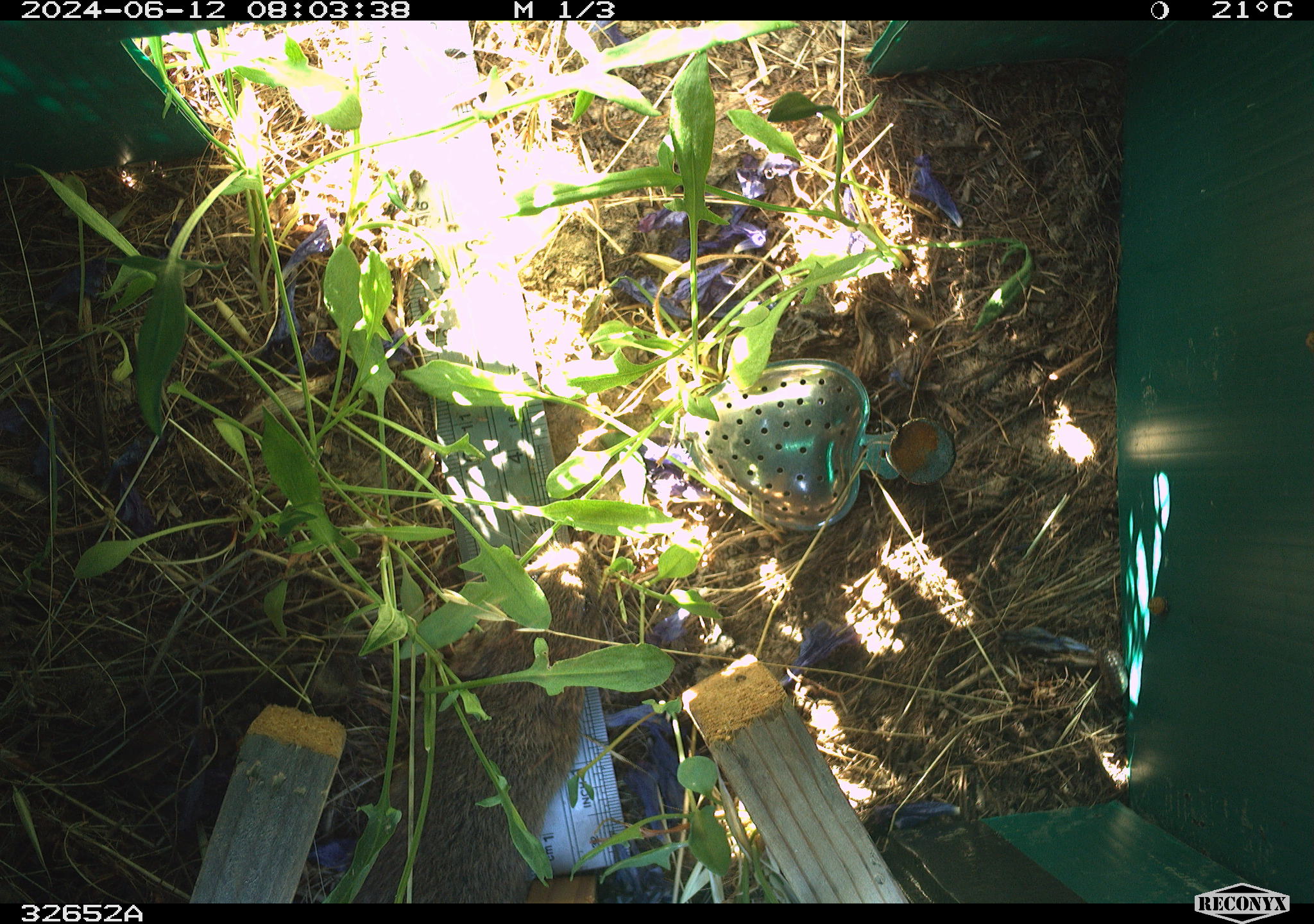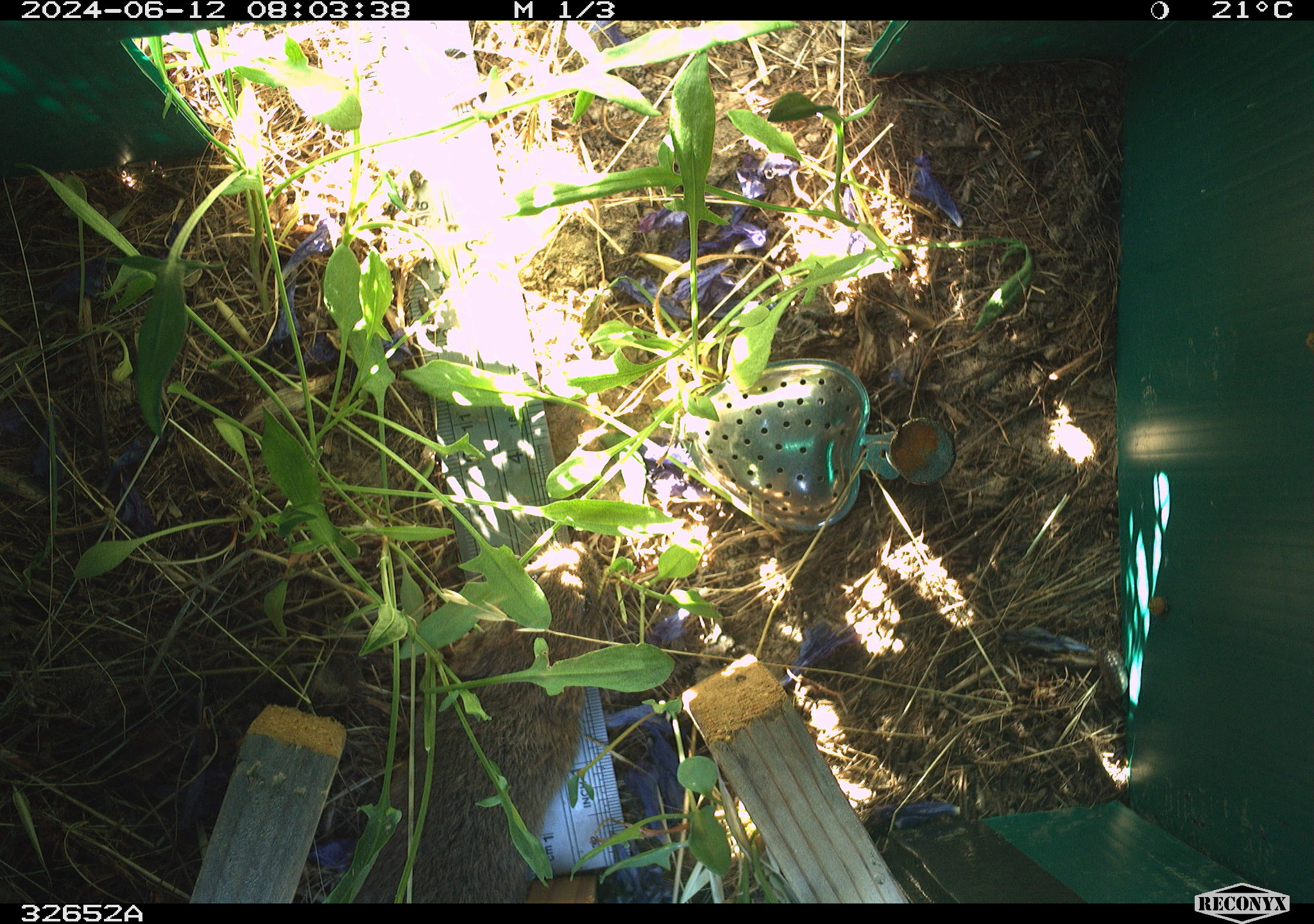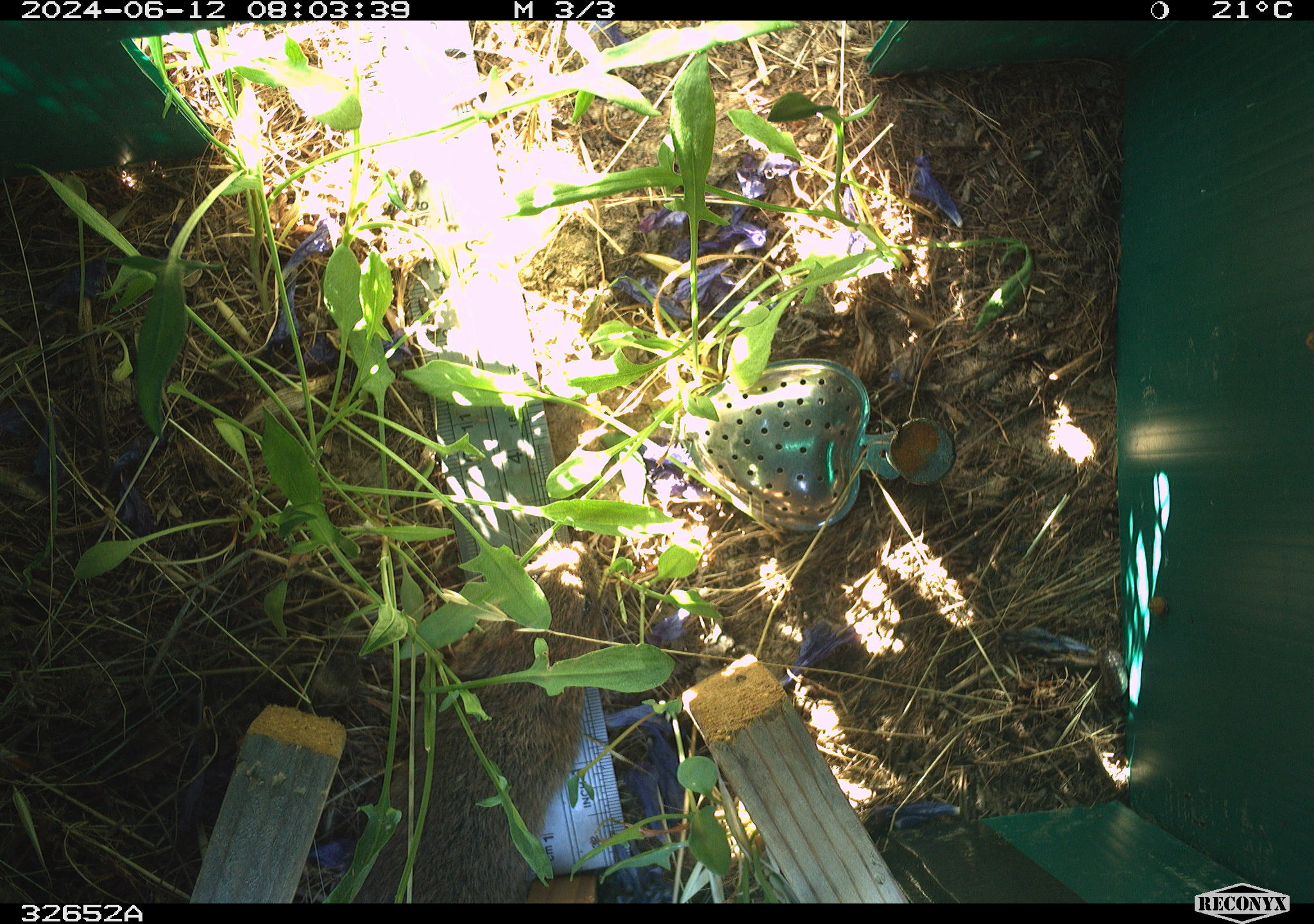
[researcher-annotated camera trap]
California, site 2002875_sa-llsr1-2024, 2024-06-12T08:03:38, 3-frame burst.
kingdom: Animalia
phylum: Chordata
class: Mammalia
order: Rodentia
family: Cricetidae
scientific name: Arvicolinae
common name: voles, lemmings, and muskrats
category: arvicolinae subfamily